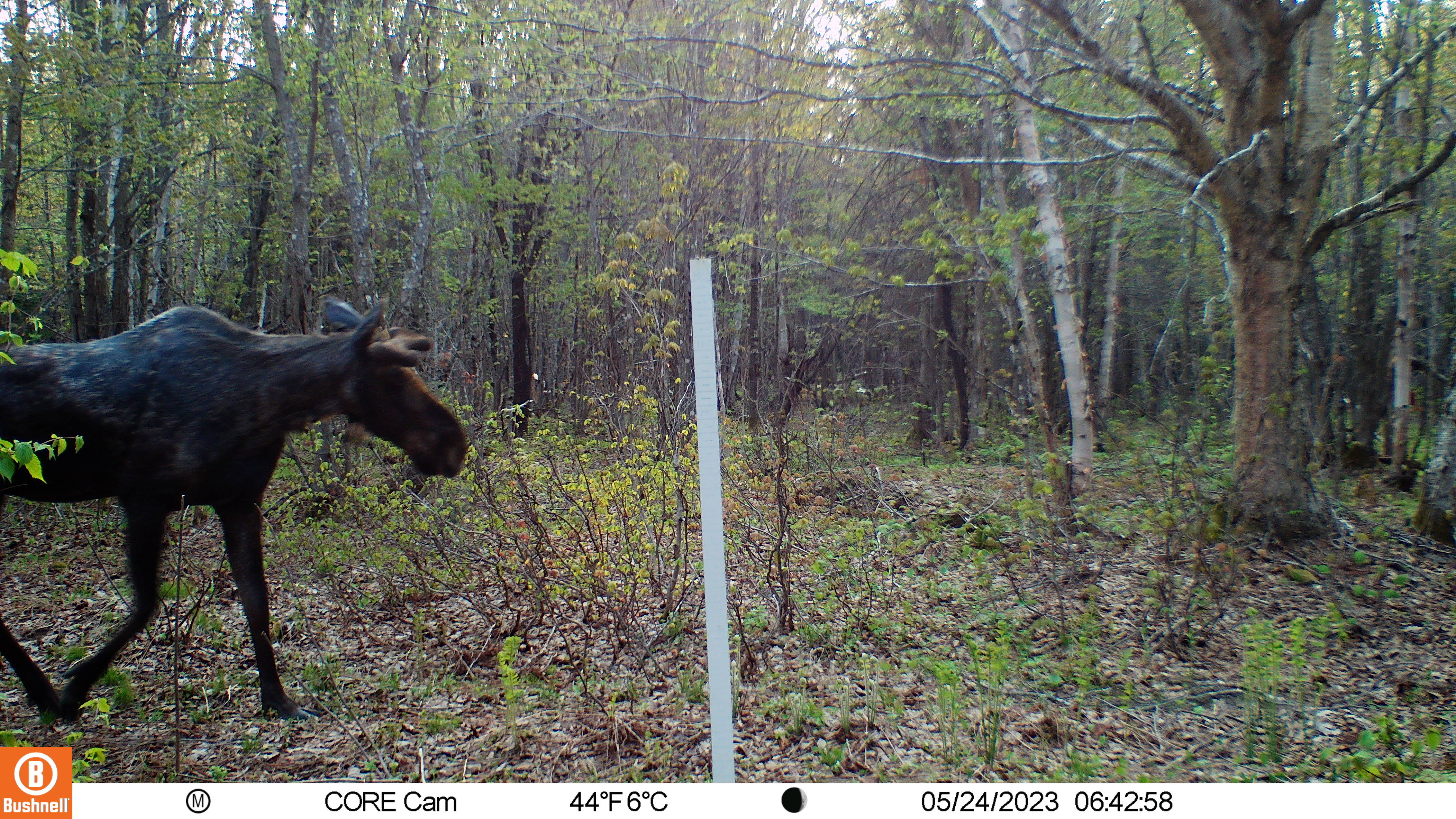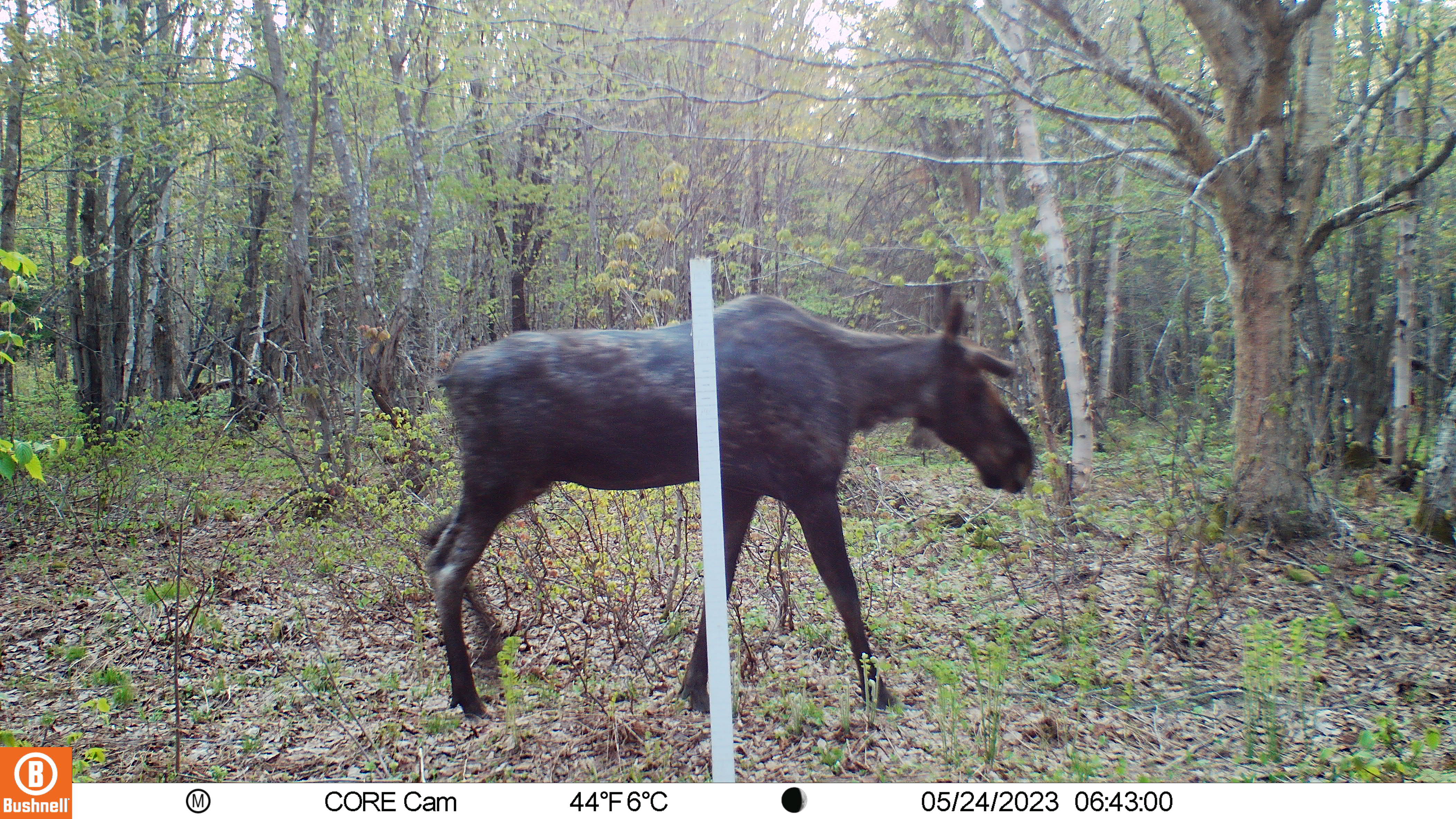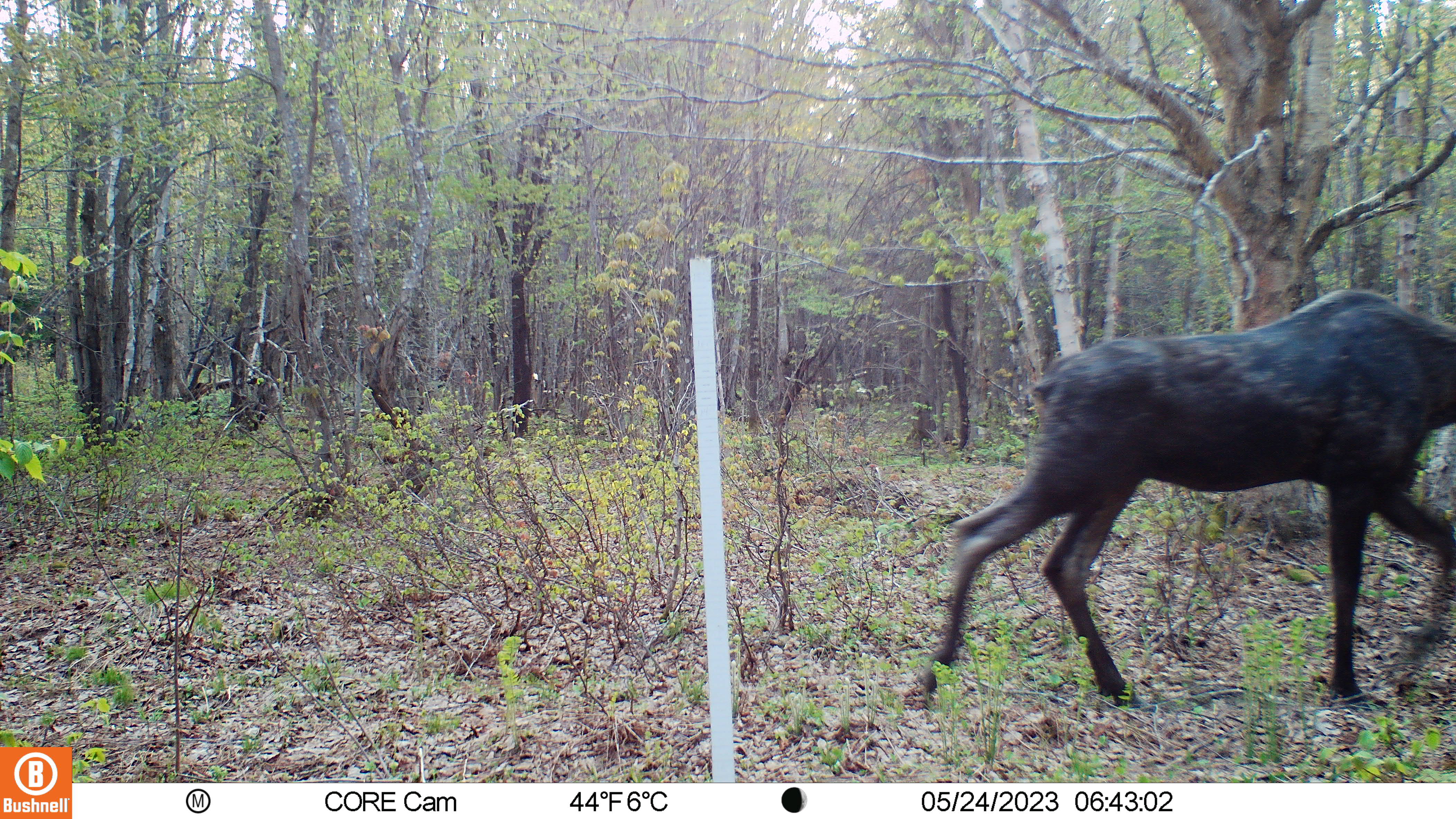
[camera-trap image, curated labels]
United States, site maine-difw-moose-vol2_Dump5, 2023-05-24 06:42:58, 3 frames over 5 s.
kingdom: Animalia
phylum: Chordata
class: Mammalia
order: Artiodactyla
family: Cervidae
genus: Alces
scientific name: Alces alces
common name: moose